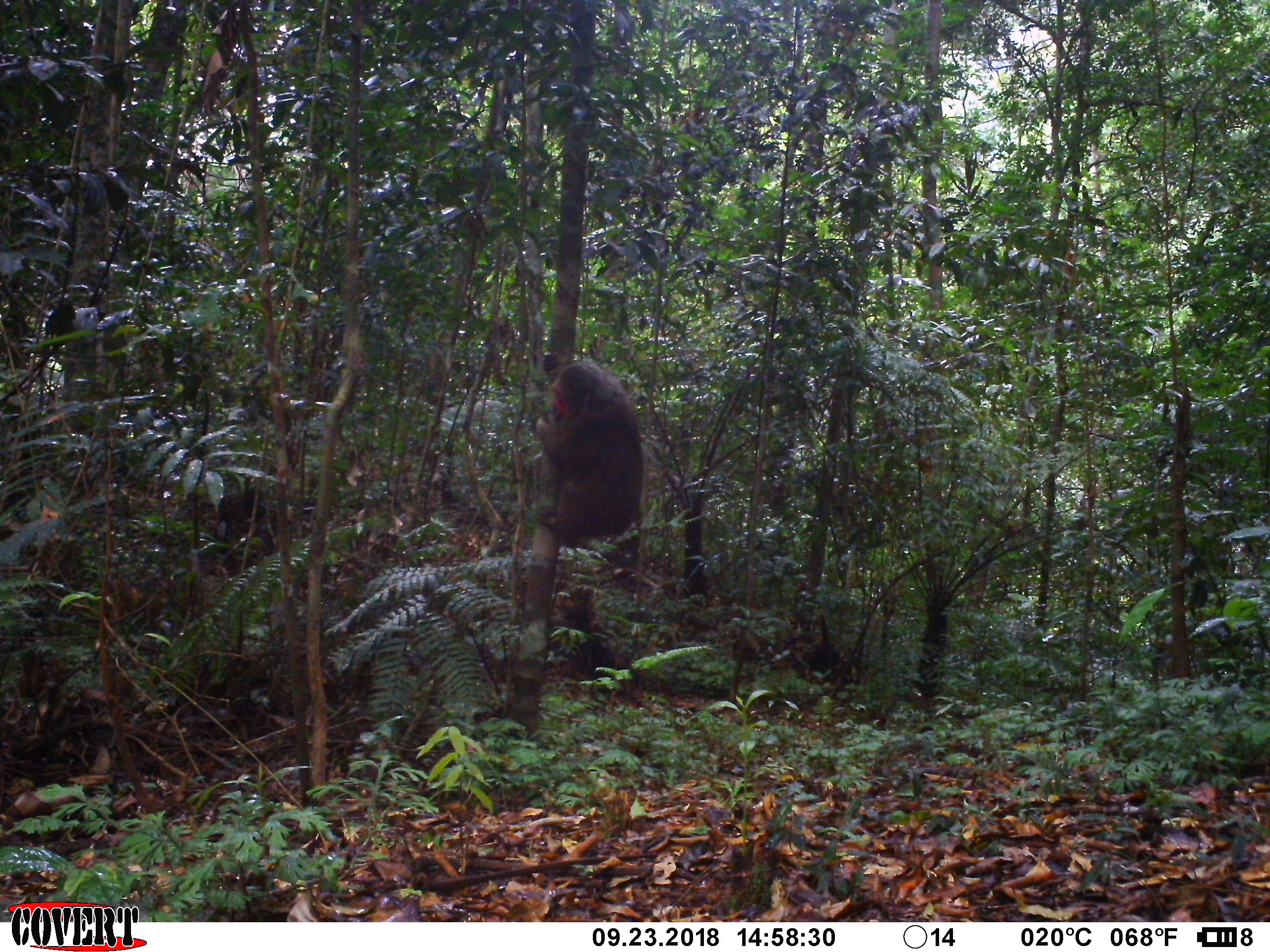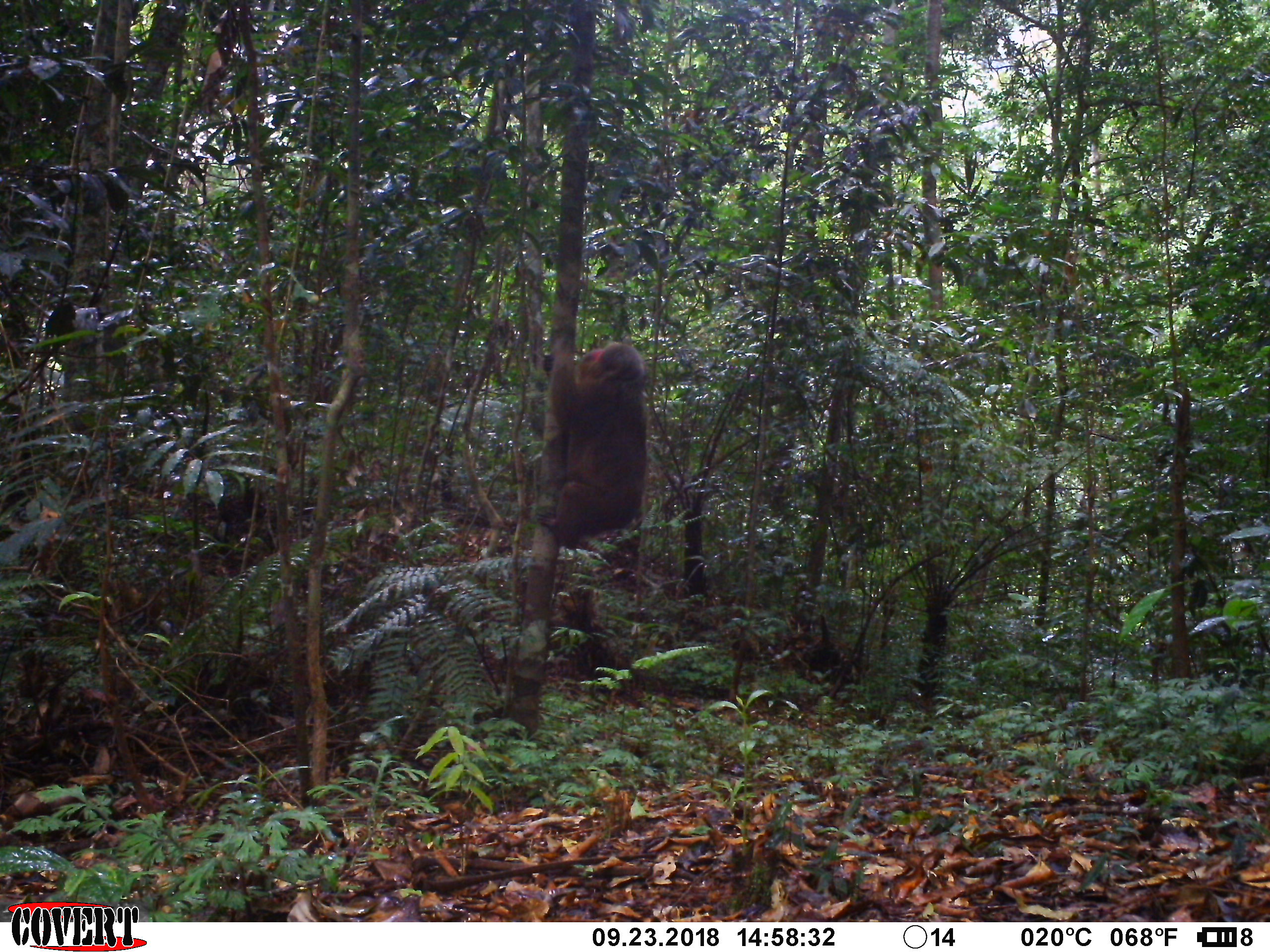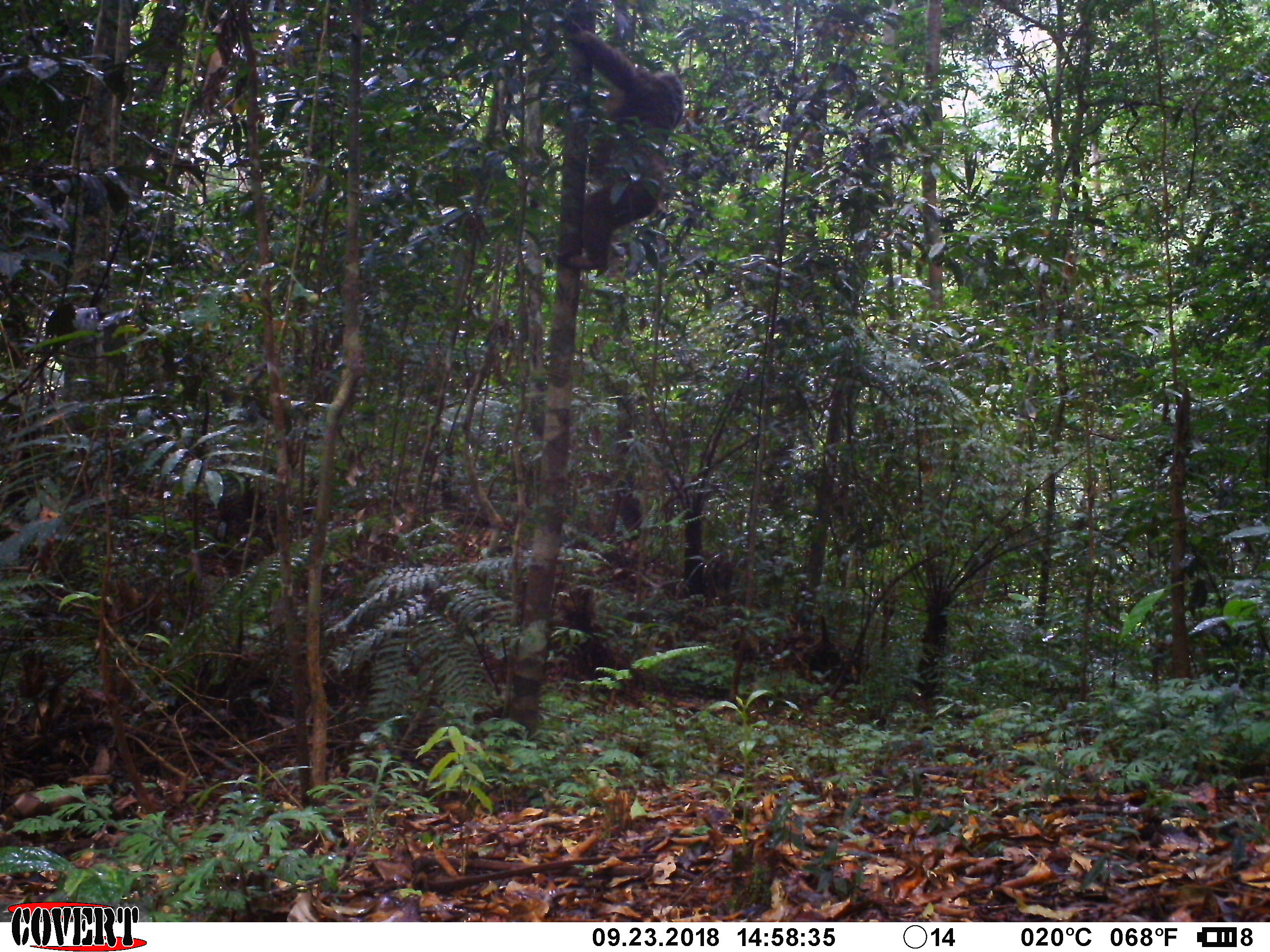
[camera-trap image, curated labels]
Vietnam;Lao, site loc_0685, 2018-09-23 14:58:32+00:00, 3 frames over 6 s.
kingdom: Animalia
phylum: Chordata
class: Mammalia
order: Primates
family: Cercopithecidae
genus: Macaca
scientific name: Macaca arctoides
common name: stump-tailed macaque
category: stump tailed macaque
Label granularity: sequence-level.